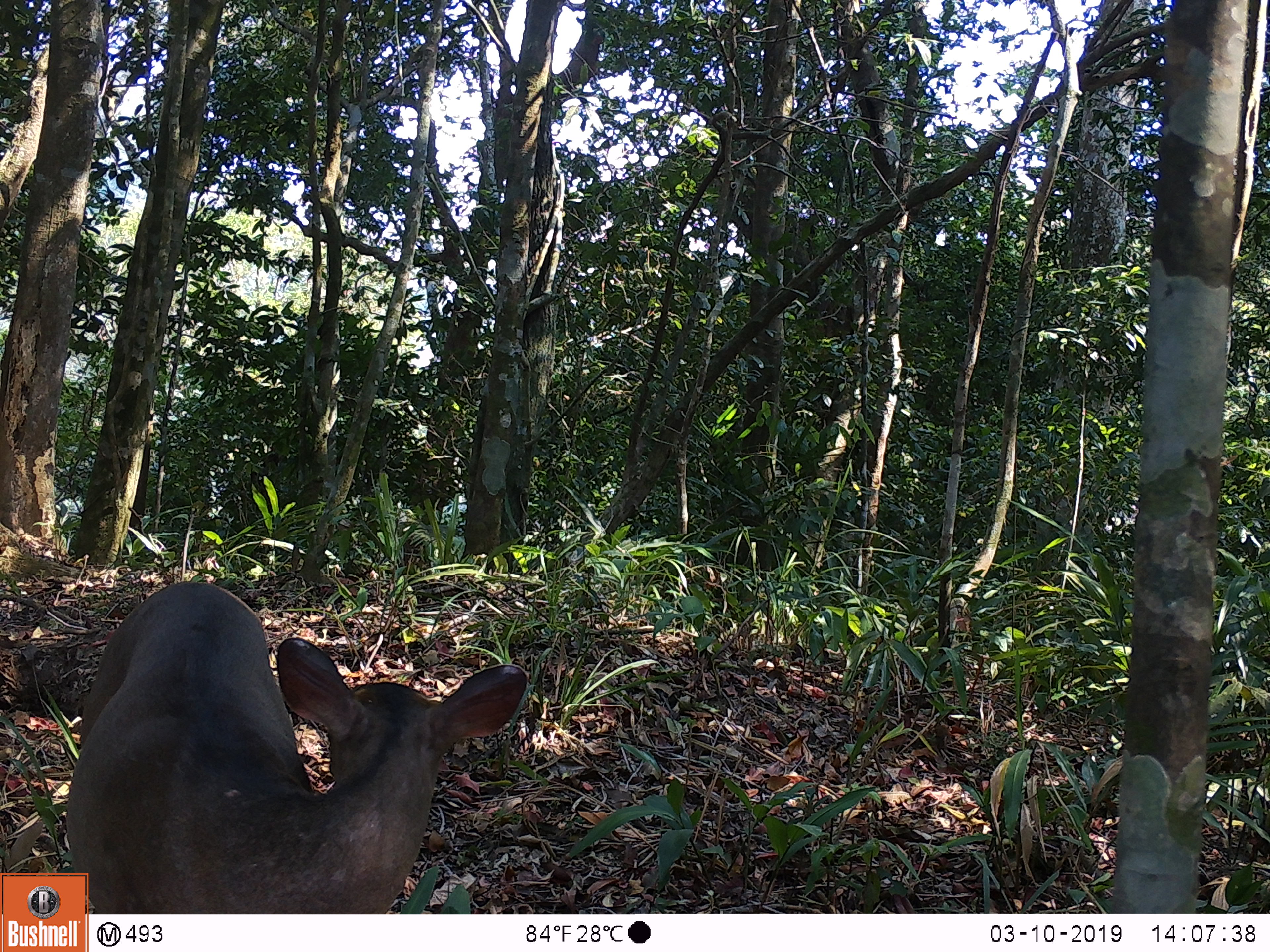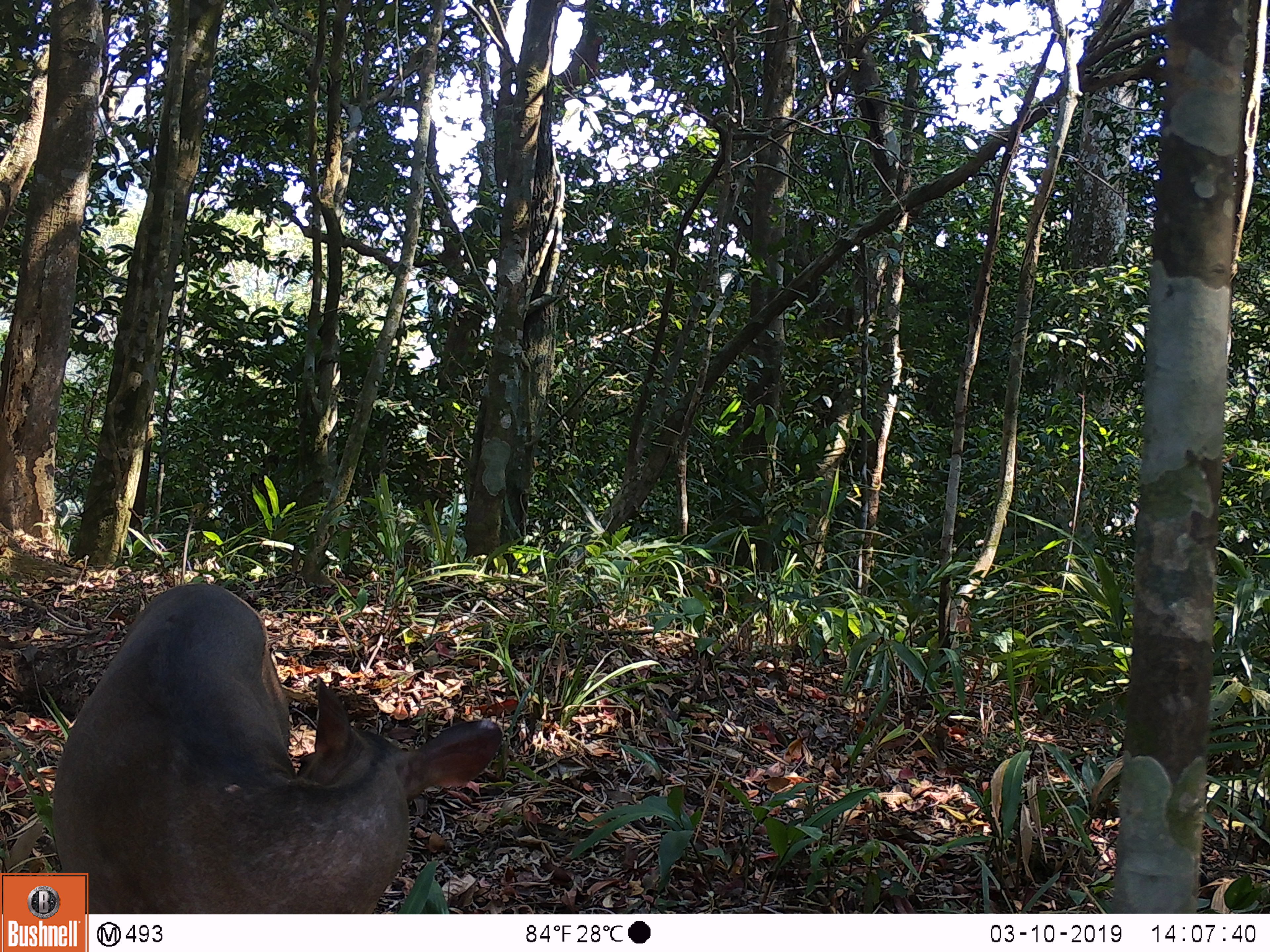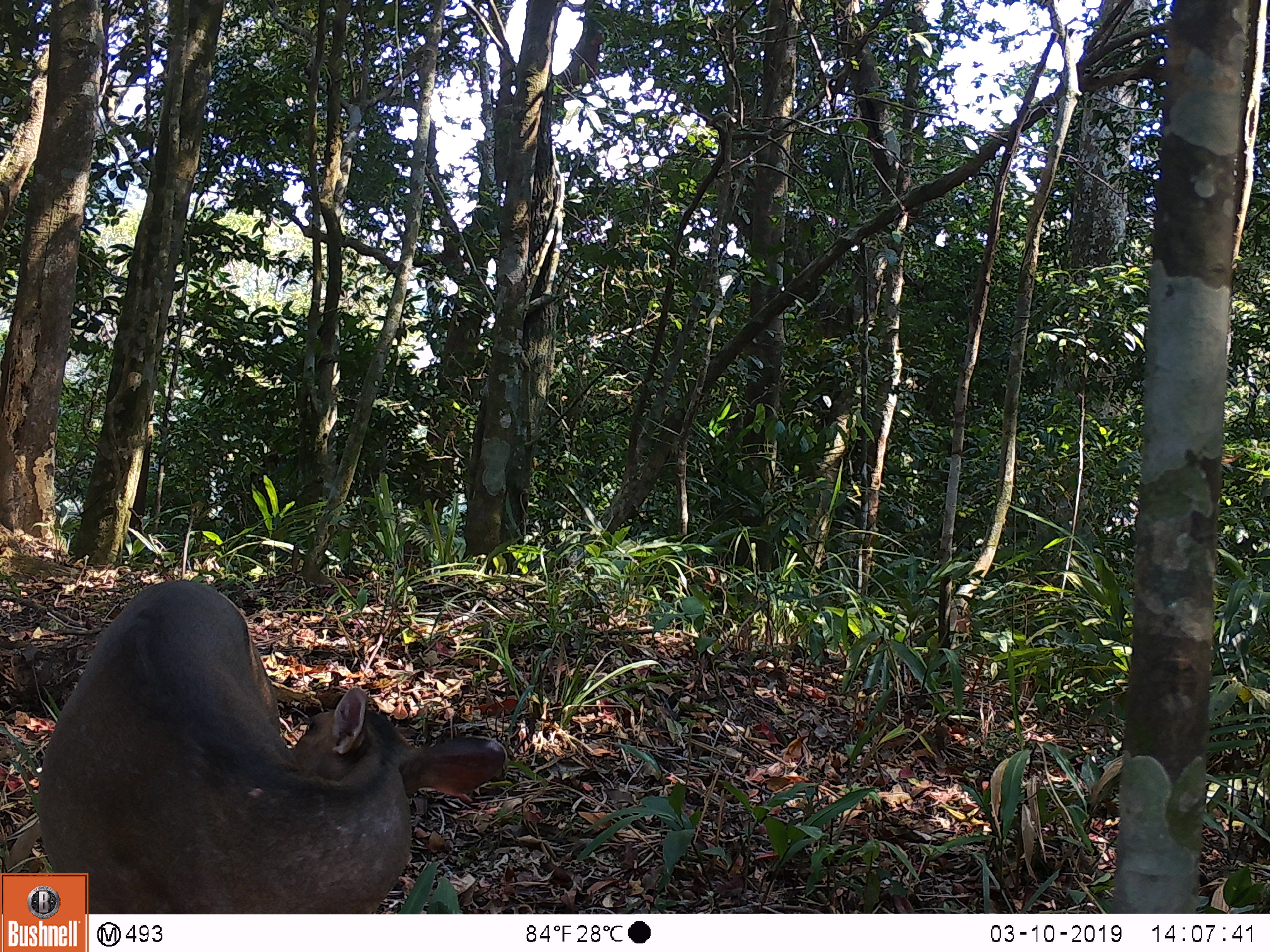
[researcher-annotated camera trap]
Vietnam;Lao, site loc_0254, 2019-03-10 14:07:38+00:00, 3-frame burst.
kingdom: Animalia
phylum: Chordata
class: Mammalia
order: Artiodactyla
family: Cervidae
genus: Muntiacus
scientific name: Muntiacus vuquangensis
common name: large-antlered muntjac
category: large antlered muntjac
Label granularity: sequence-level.